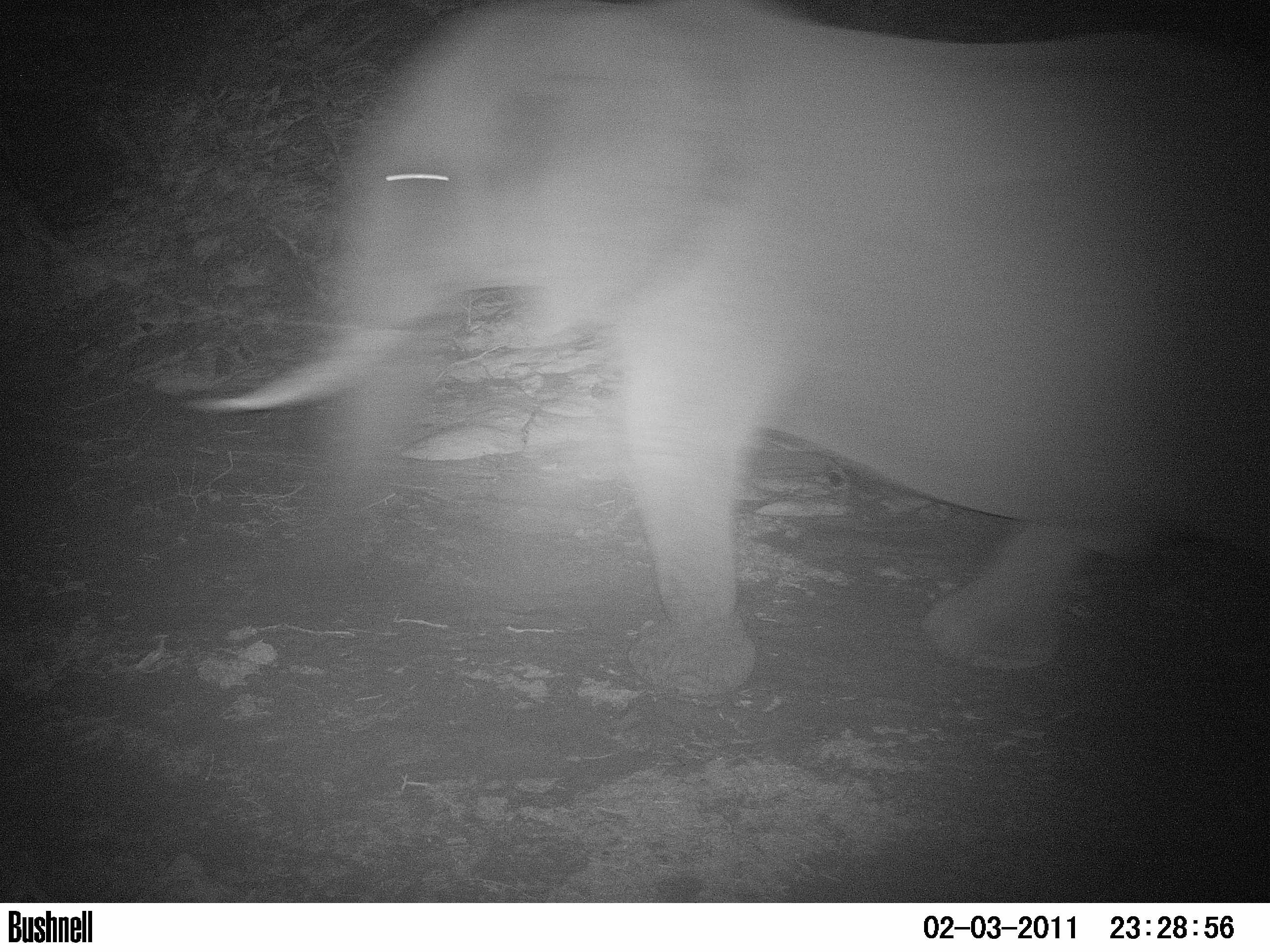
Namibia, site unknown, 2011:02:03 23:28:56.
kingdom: Animalia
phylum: Chordata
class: Mammalia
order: Proboscidea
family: Elephantidae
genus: Loxodonta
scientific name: Loxodonta africana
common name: african elephant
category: loxodanta africana